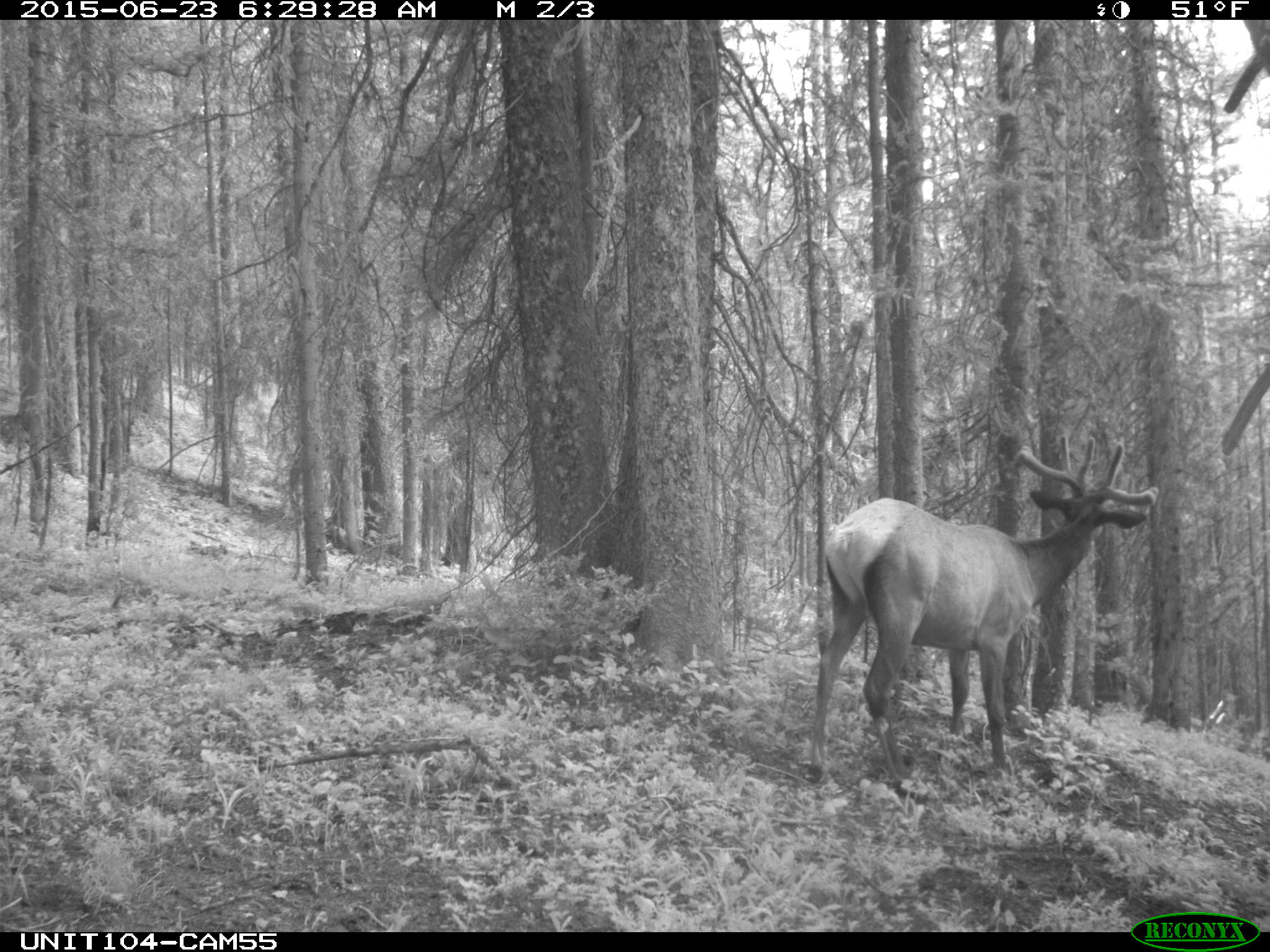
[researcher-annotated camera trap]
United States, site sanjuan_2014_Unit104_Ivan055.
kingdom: Animalia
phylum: Chordata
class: Mammalia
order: Artiodactyla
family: Cervidae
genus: Cervus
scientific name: Cervus elaphus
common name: red deer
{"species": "Cervus elaphus (red deer)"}